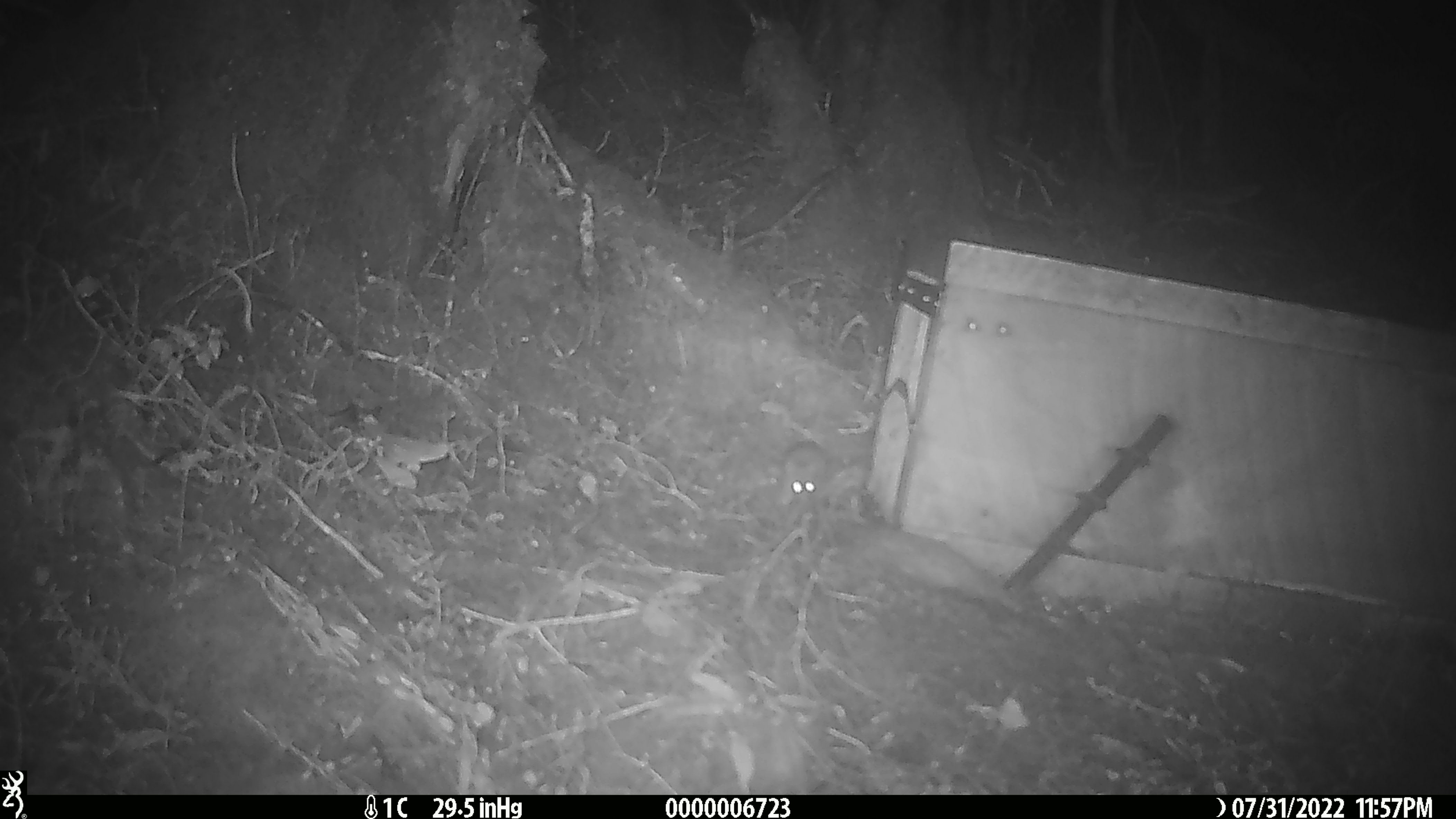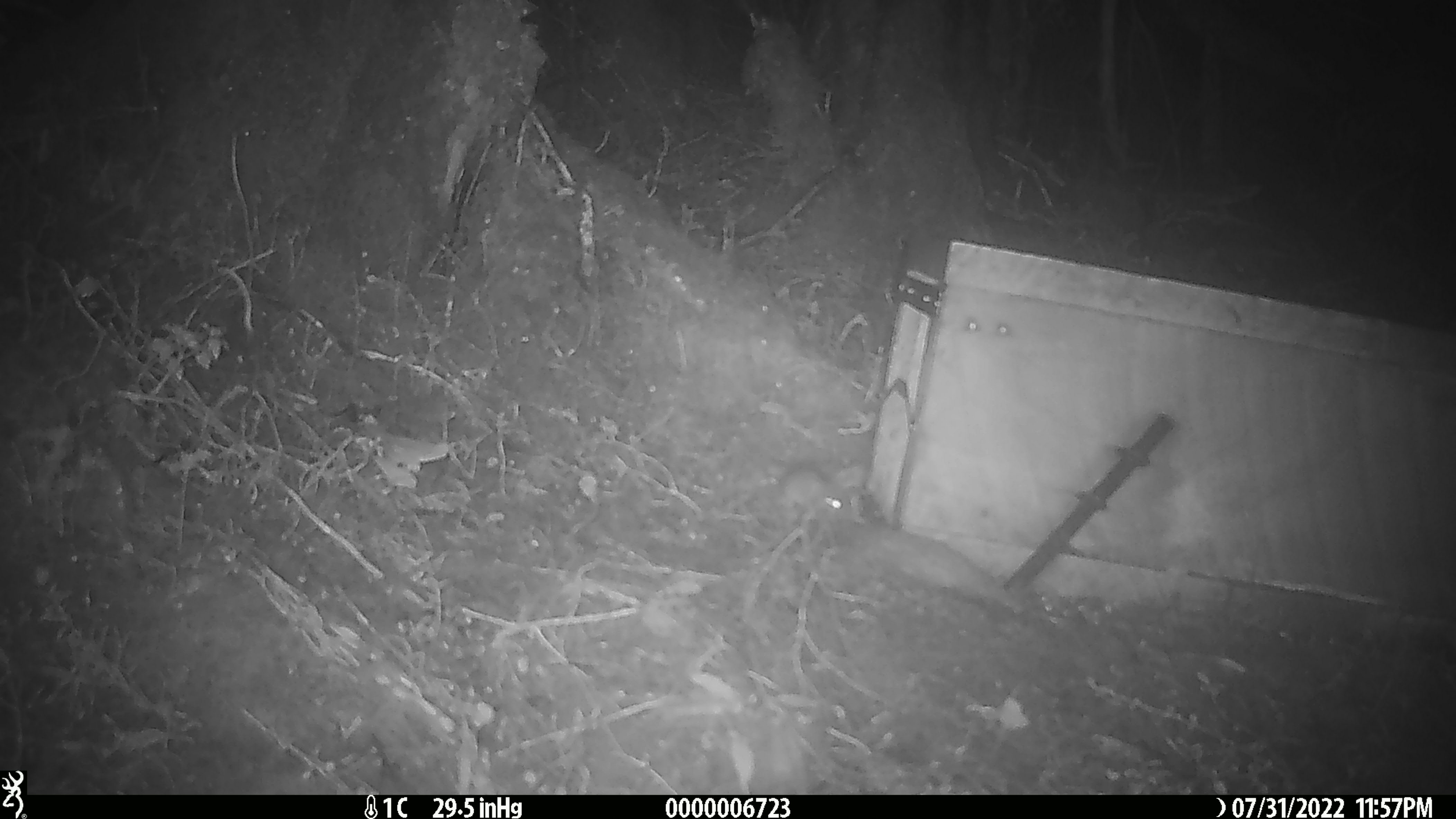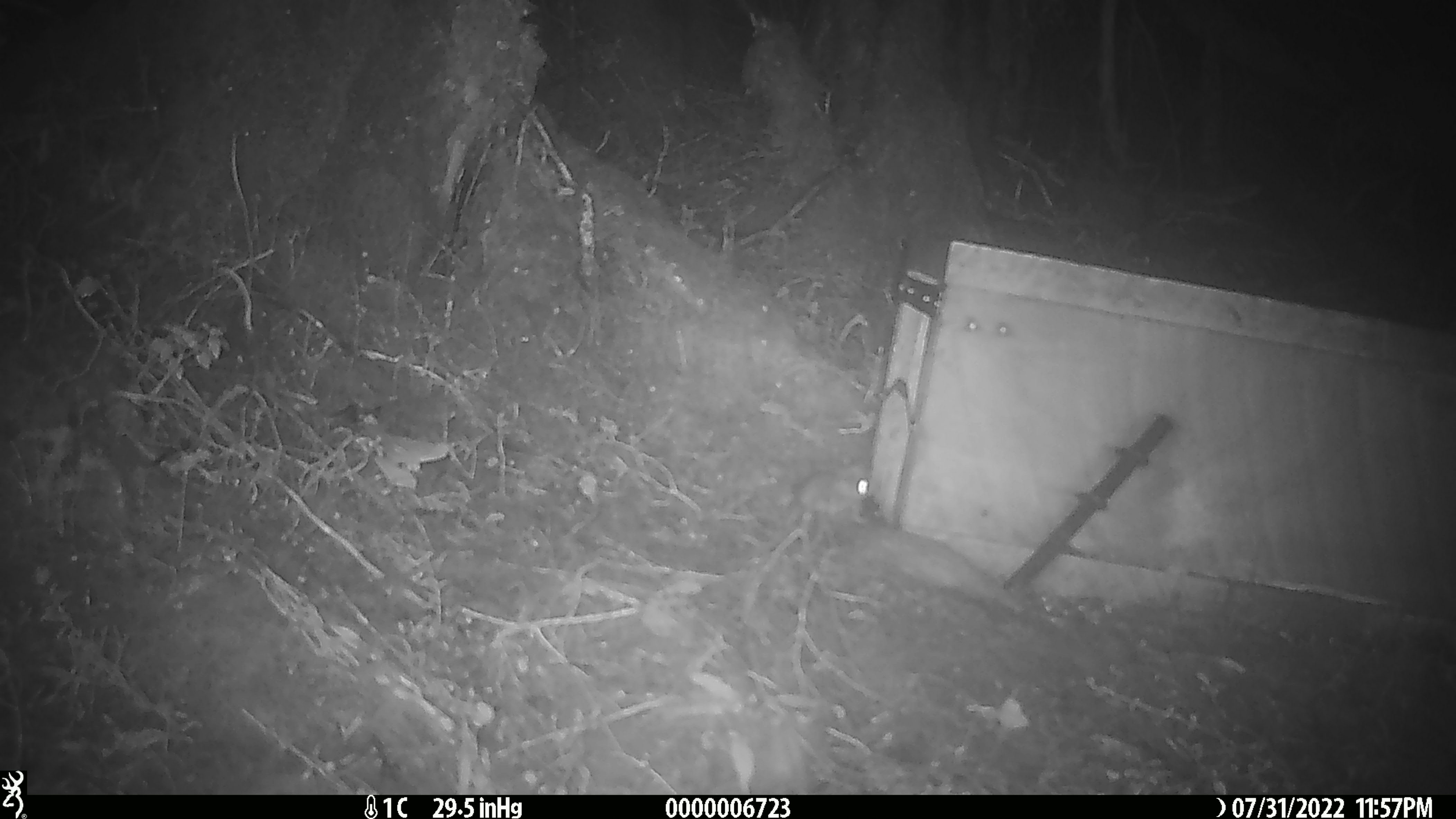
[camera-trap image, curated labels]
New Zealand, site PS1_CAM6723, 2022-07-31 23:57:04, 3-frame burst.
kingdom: Animalia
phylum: Chordata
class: Mammalia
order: Rodentia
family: Muridae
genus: Mus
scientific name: Mus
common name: mouse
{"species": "mouse (Mus)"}